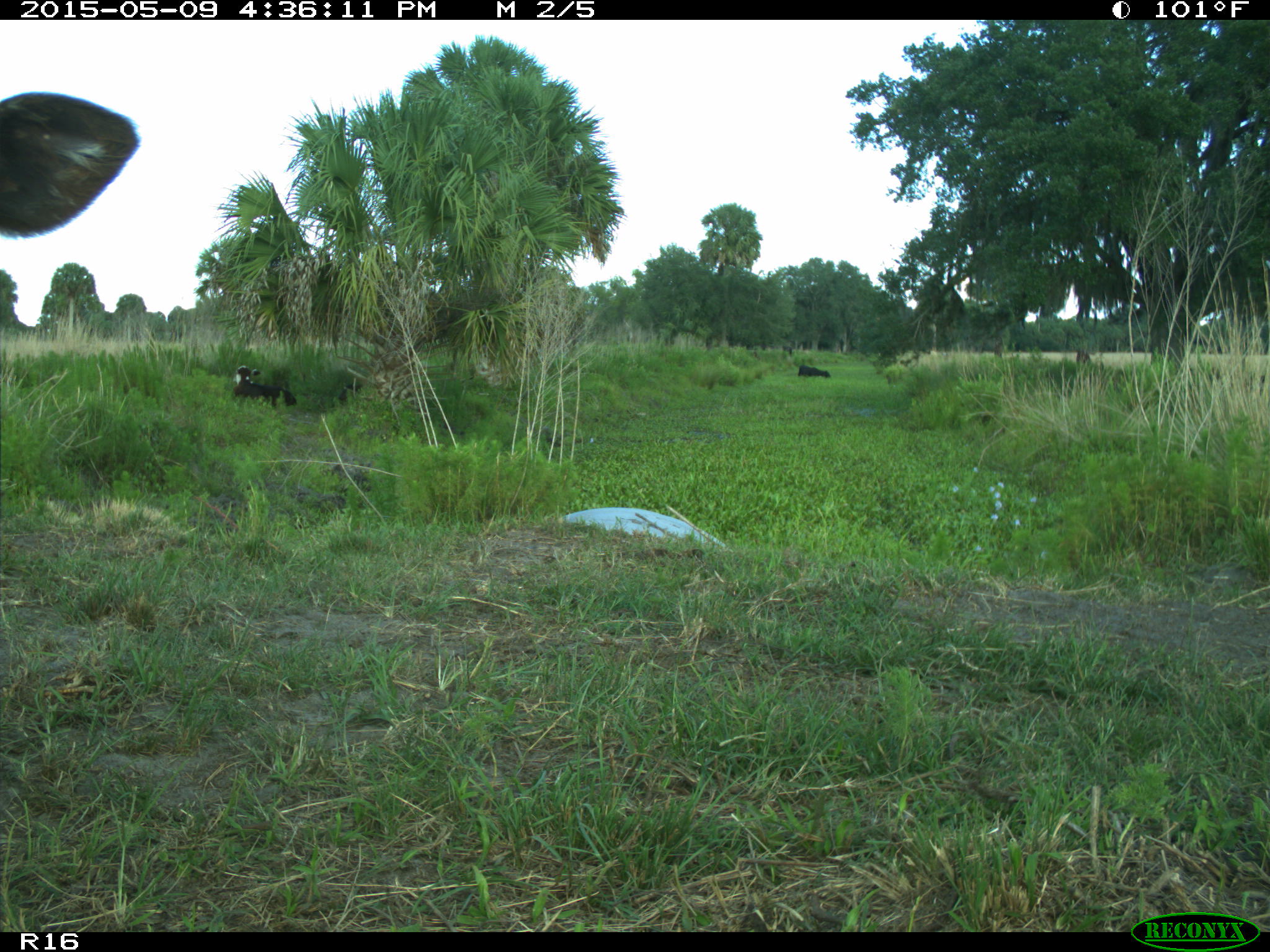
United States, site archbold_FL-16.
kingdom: Animalia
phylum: Chordata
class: Mammalia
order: Artiodactyla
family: Bovidae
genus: Bos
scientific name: Bos taurus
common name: domestic cow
Bos taurus (domestic cow).